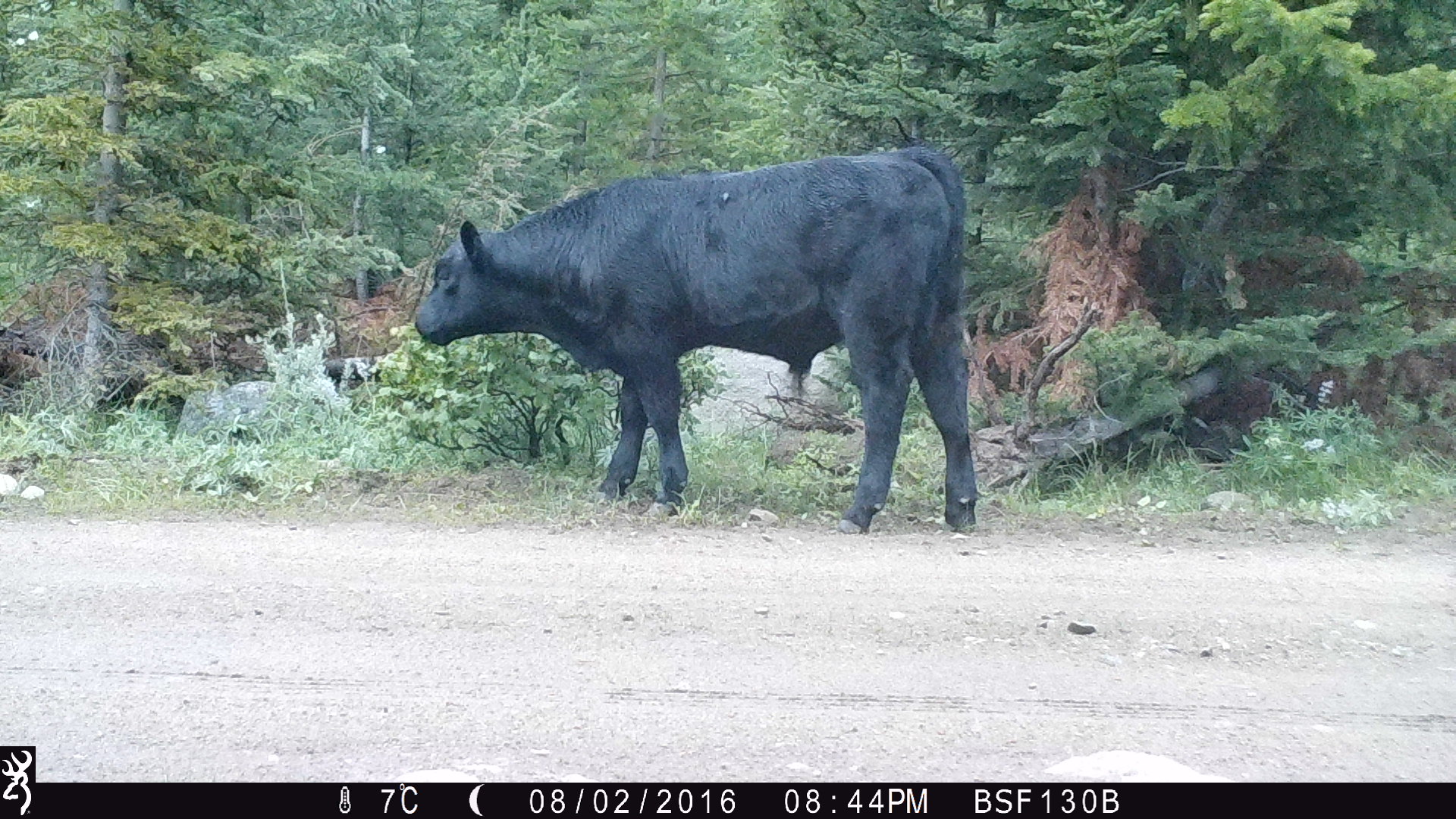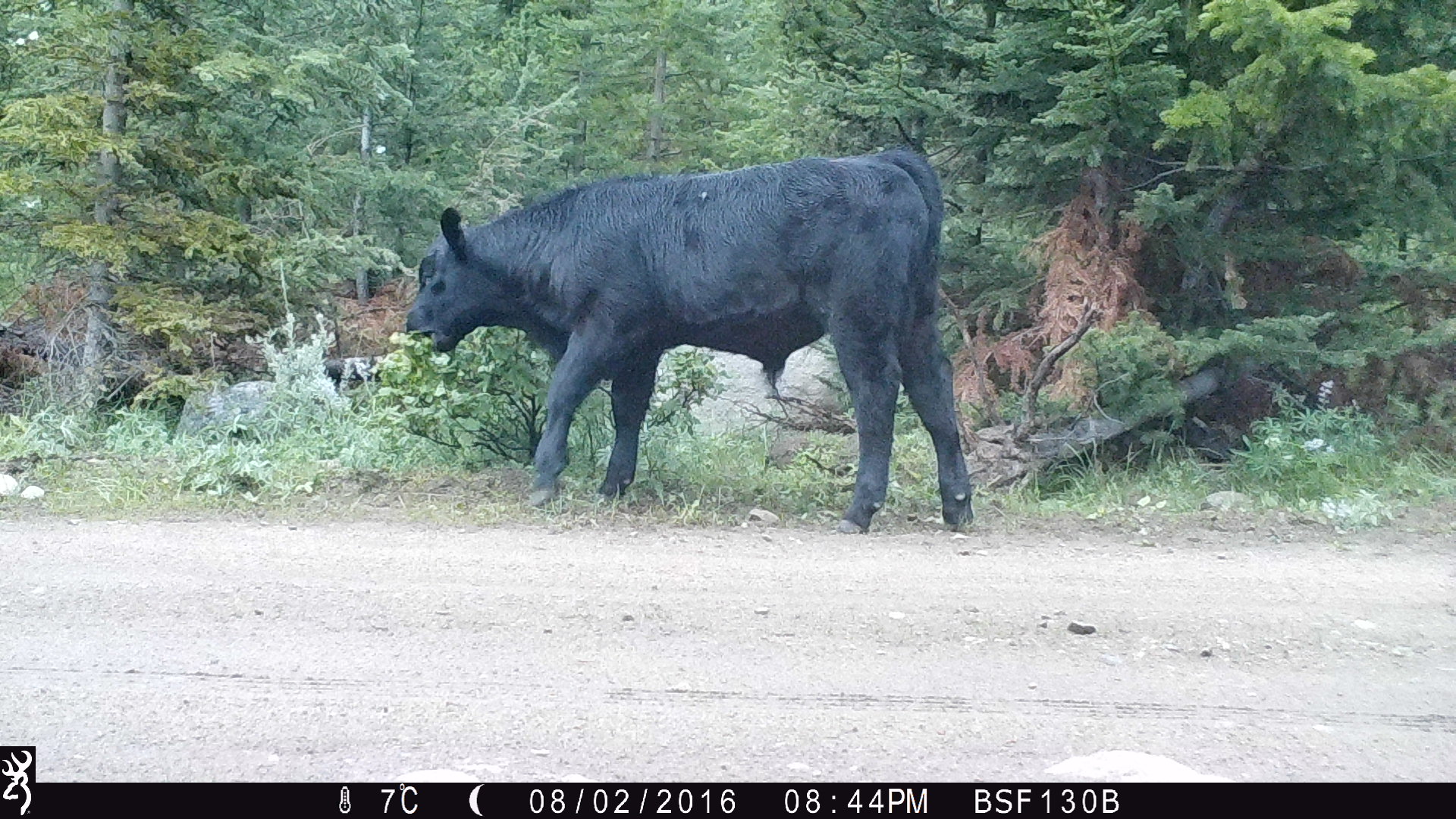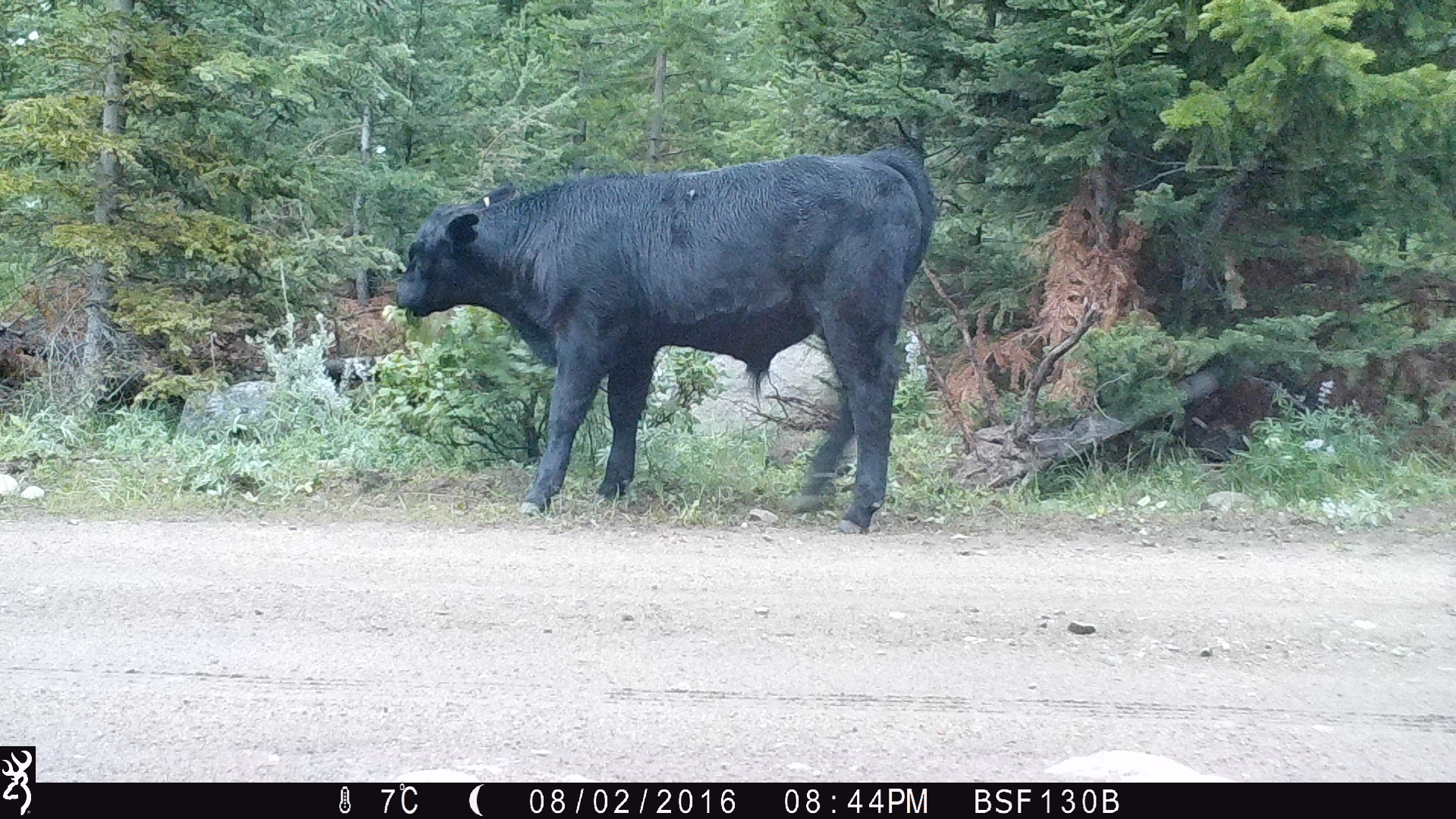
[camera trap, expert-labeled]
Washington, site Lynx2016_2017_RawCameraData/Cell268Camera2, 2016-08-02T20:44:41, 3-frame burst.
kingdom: Animalia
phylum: Chordata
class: Mammalia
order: Artiodactyla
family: Bovidae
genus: Bos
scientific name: Bos taurus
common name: domestic cattle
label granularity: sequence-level